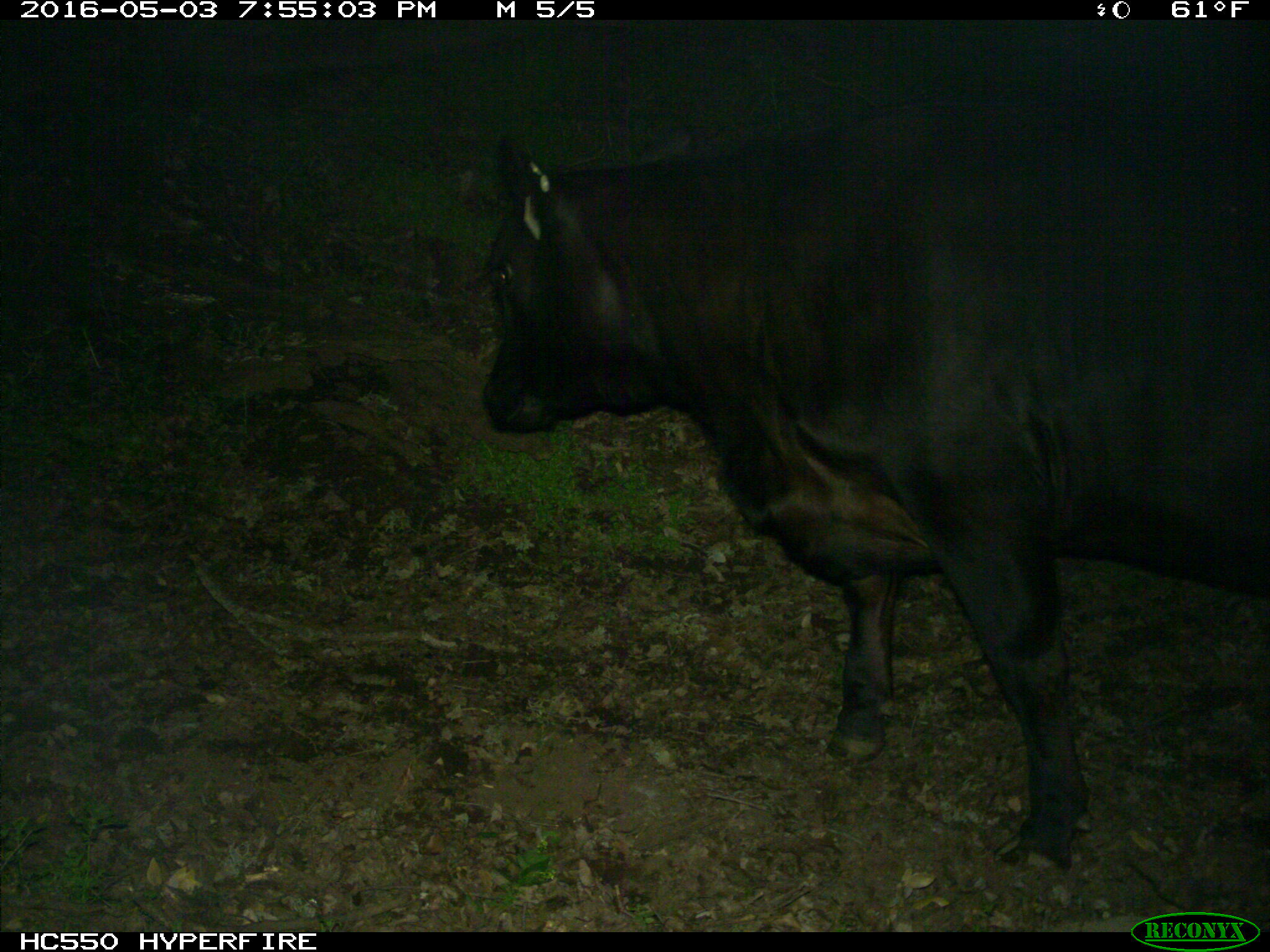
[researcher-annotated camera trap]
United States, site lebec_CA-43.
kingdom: Animalia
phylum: Chordata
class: Mammalia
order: Artiodactyla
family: Bovidae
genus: Bos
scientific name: Bos taurus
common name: domestic cow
Bos taurus (domestic cow).